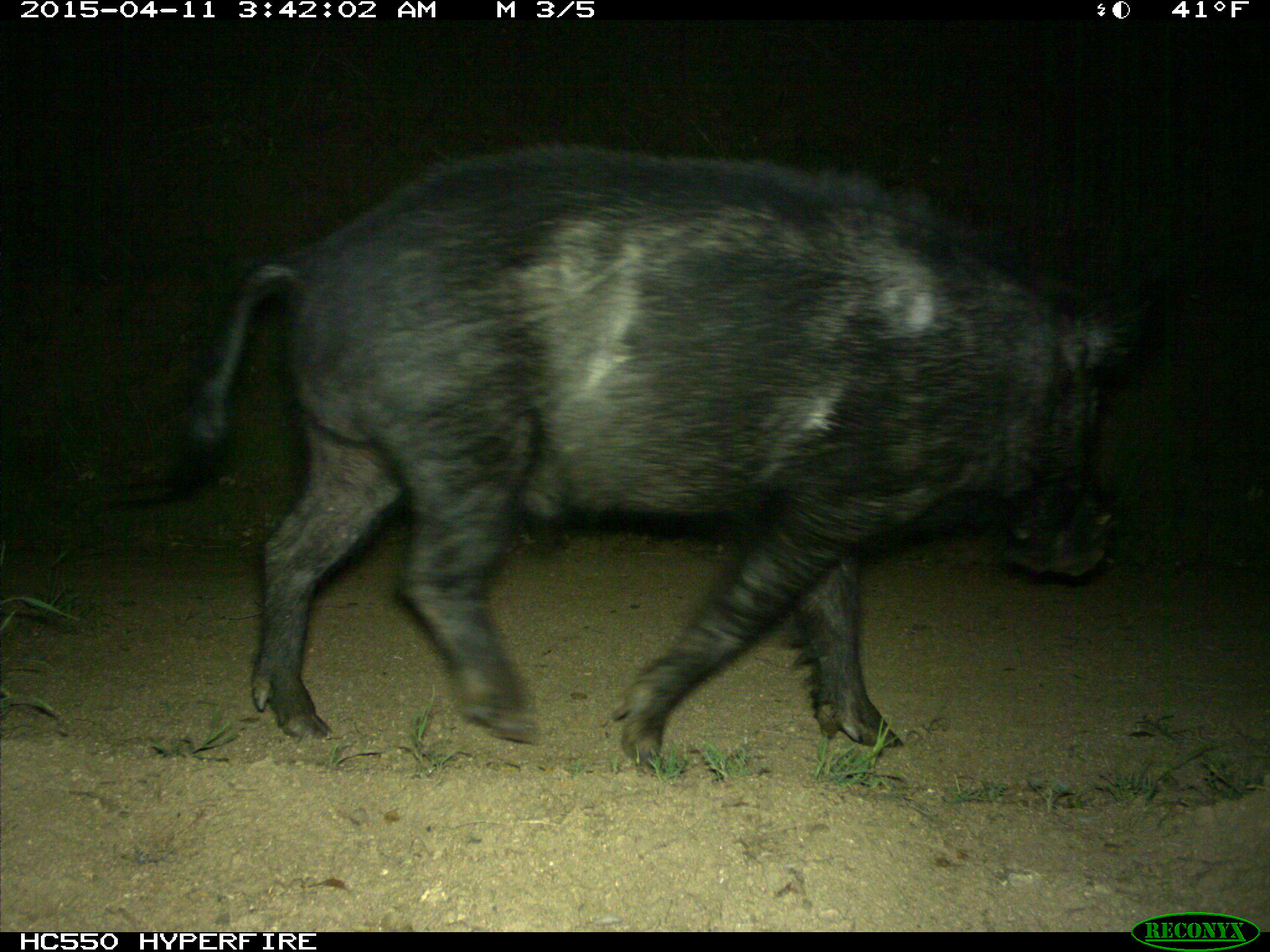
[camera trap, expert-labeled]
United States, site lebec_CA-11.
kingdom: Animalia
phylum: Chordata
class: Mammalia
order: Artiodactyla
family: Suidae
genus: Sus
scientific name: Sus scrofa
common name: wild boar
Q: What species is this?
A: Sus scrofa (wild boar).